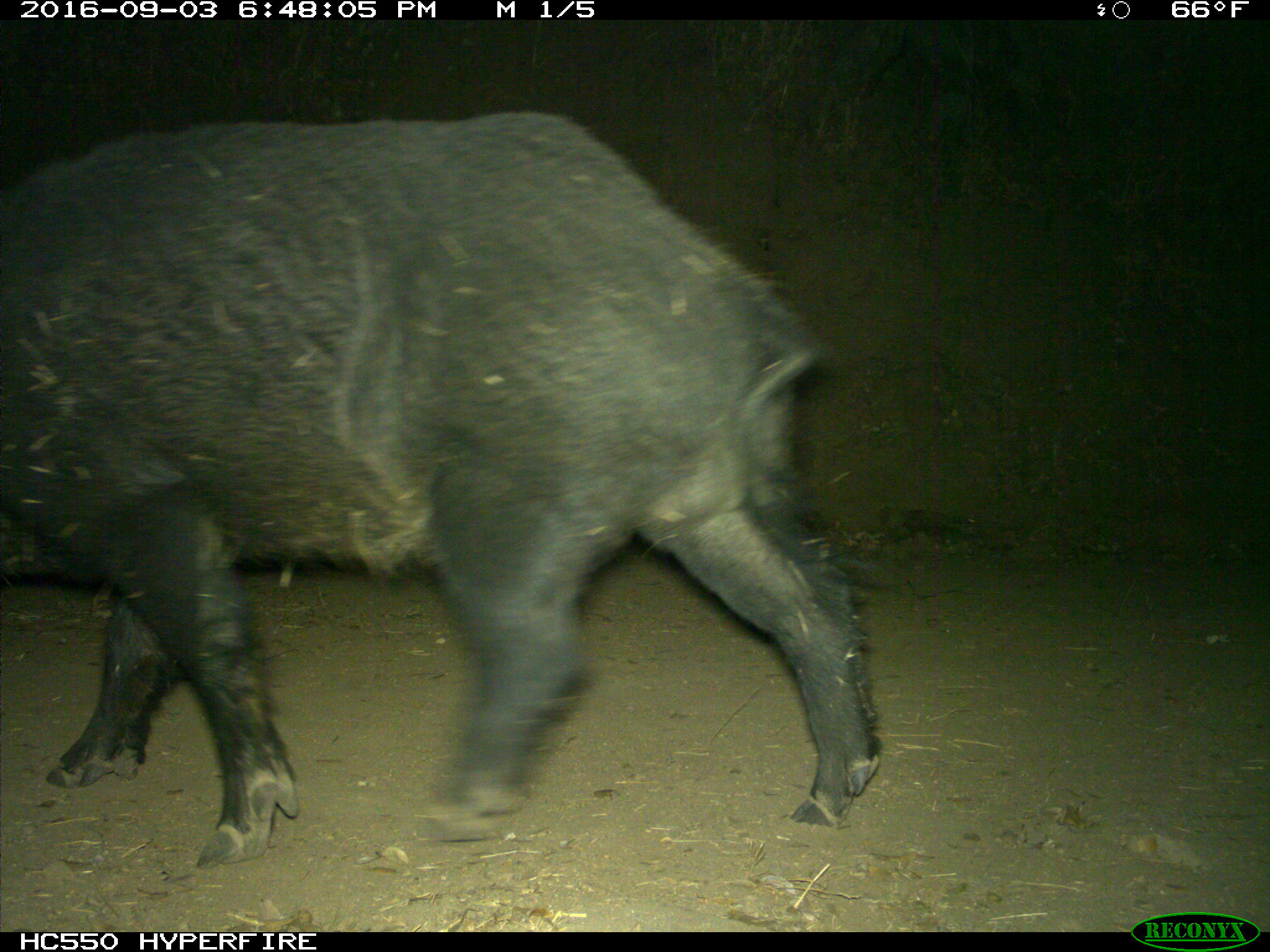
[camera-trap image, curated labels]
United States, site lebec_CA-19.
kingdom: Animalia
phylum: Chordata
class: Mammalia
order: Artiodactyla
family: Suidae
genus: Sus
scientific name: Sus scrofa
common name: wild boar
Sus scrofa (wild boar).